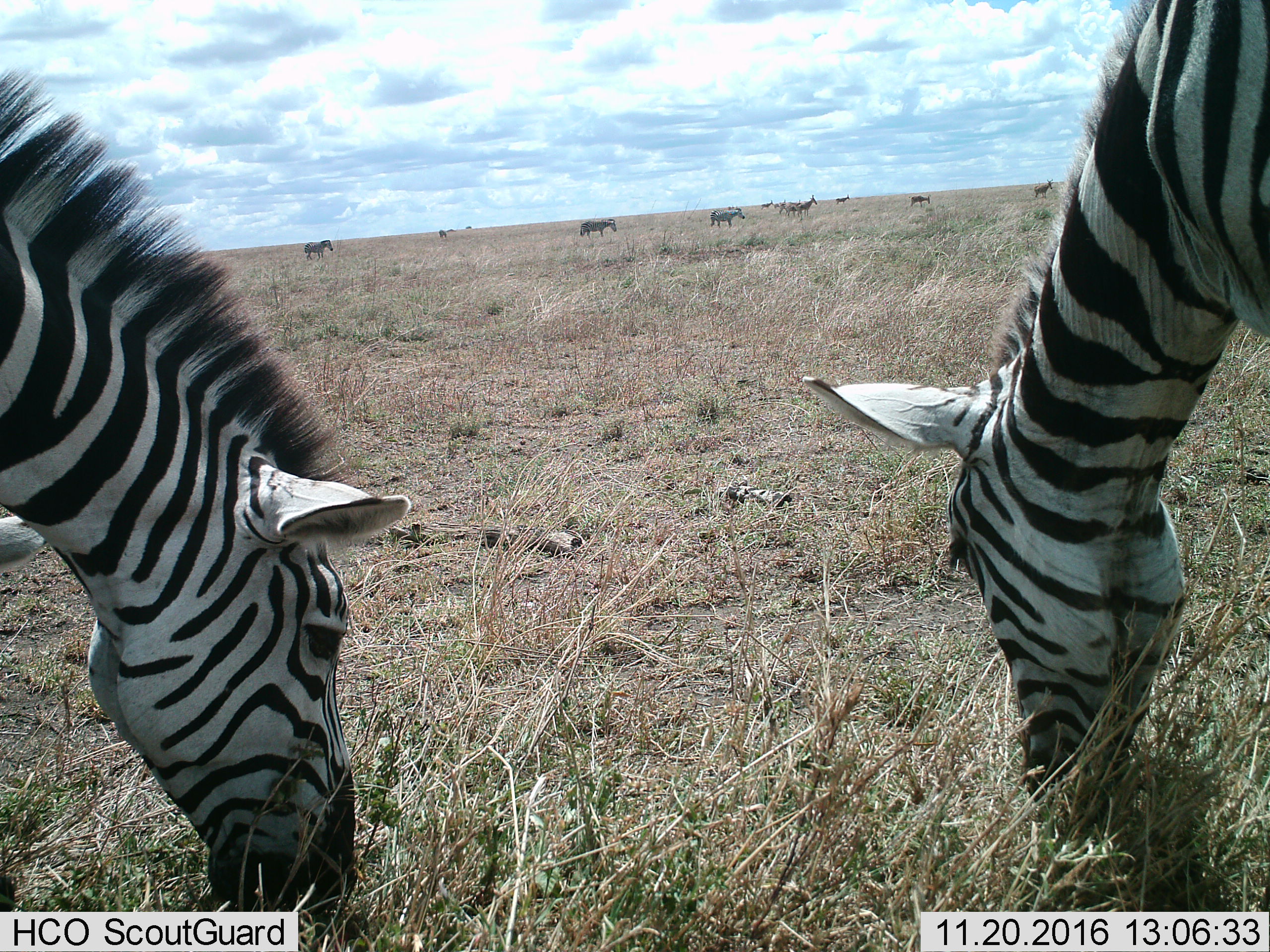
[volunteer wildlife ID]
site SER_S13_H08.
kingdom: Animalia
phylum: Chordata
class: Mammalia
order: Perissodactyla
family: Equidae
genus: Equus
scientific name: Equus quagga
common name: plains zebra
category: zebraplains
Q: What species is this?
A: Zebraplains (plains zebra) (Equus quagga).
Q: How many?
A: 5.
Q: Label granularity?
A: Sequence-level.